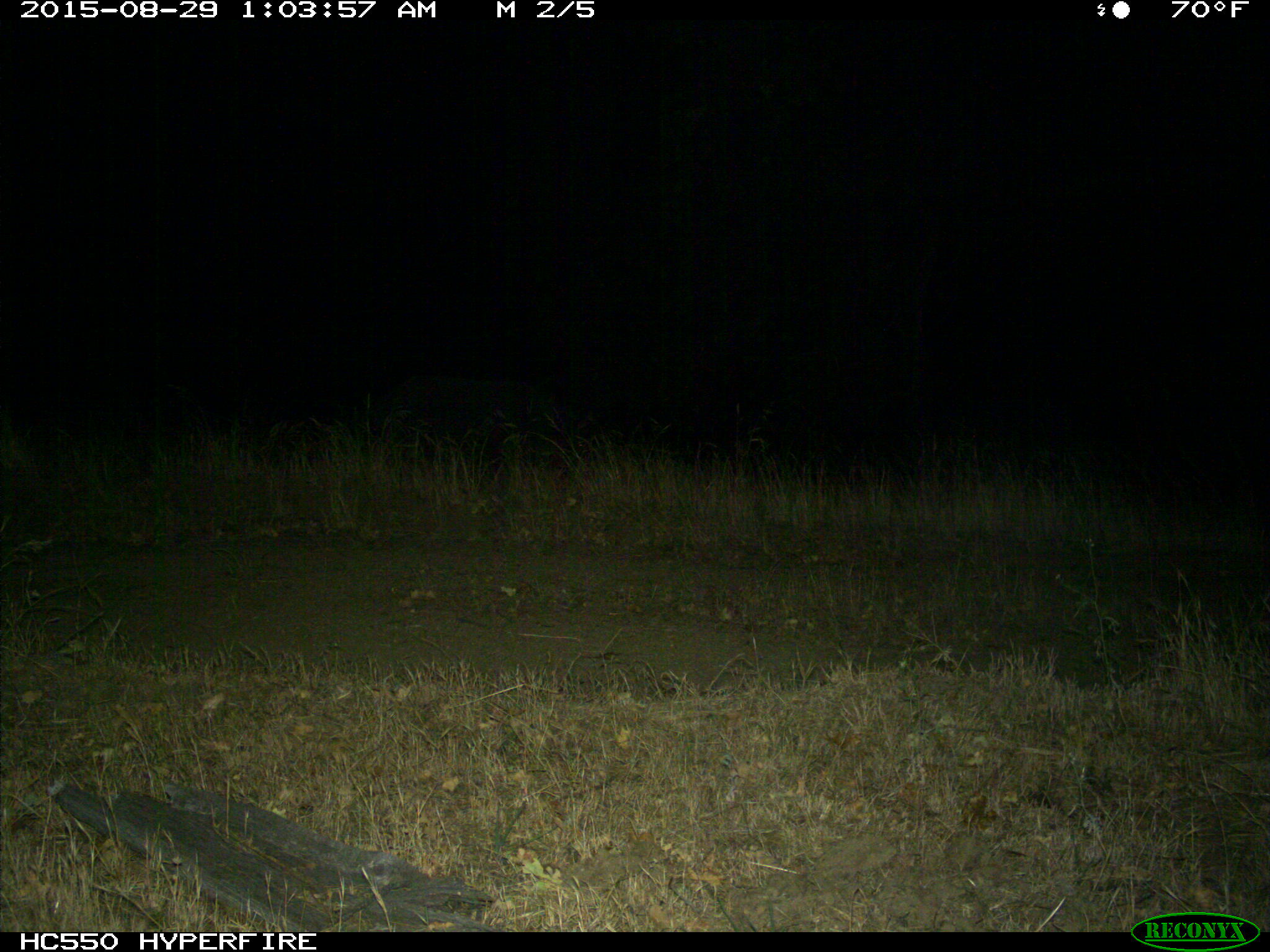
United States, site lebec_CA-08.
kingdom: Animalia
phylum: Chordata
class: Mammalia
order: Artiodactyla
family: Suidae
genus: Sus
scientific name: Sus scrofa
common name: wild boar